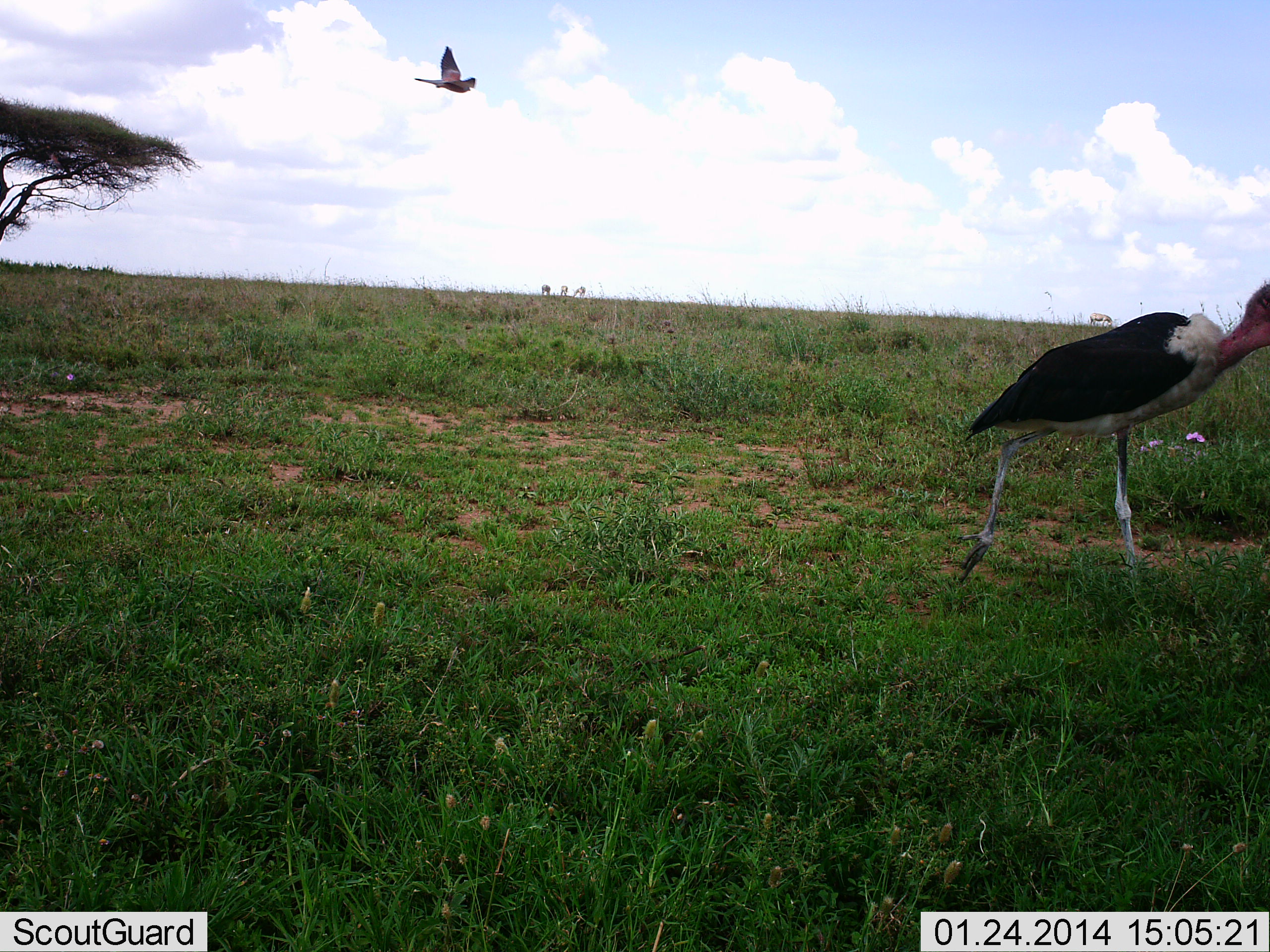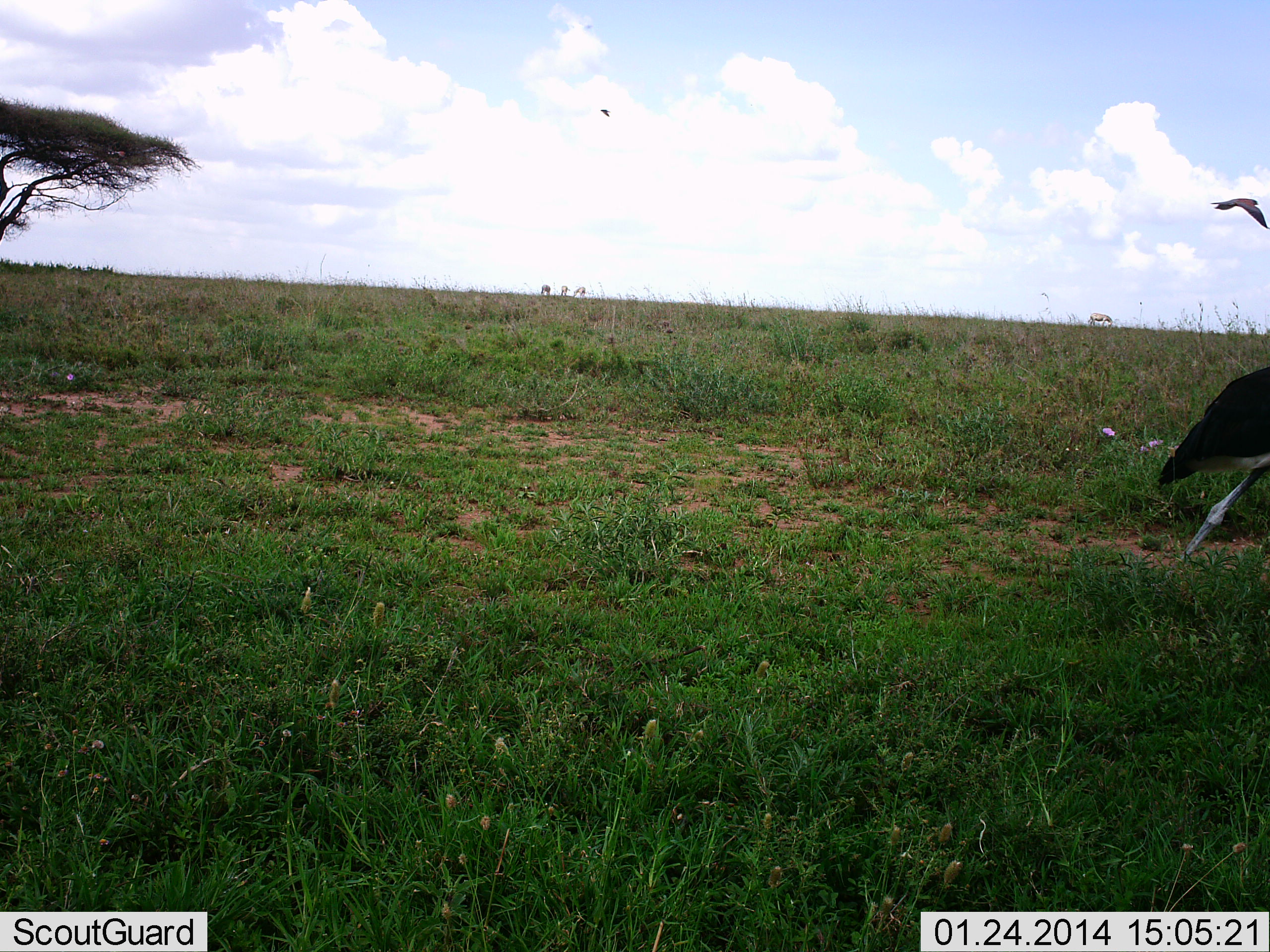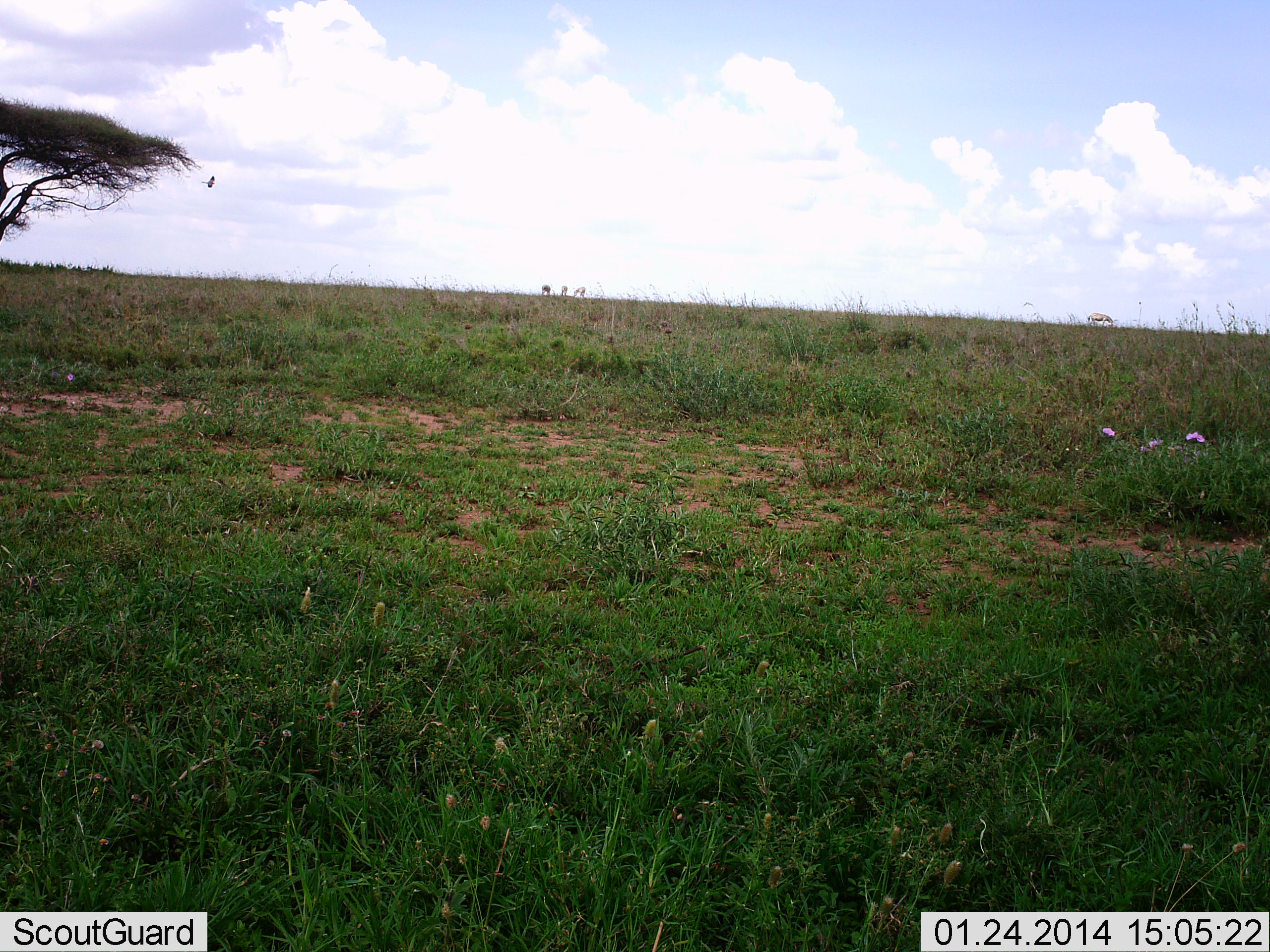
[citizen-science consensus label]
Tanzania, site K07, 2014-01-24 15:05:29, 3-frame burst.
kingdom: Animalia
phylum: Chordata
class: Aves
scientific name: Aves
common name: bird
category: otherbird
Otherbird (bird) (Aves), count 2. Behavior (volunteer vote fractions): standing 0%, resting 0%, moving 100%, interacting 0%. Young present (vote fraction): 0%. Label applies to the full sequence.